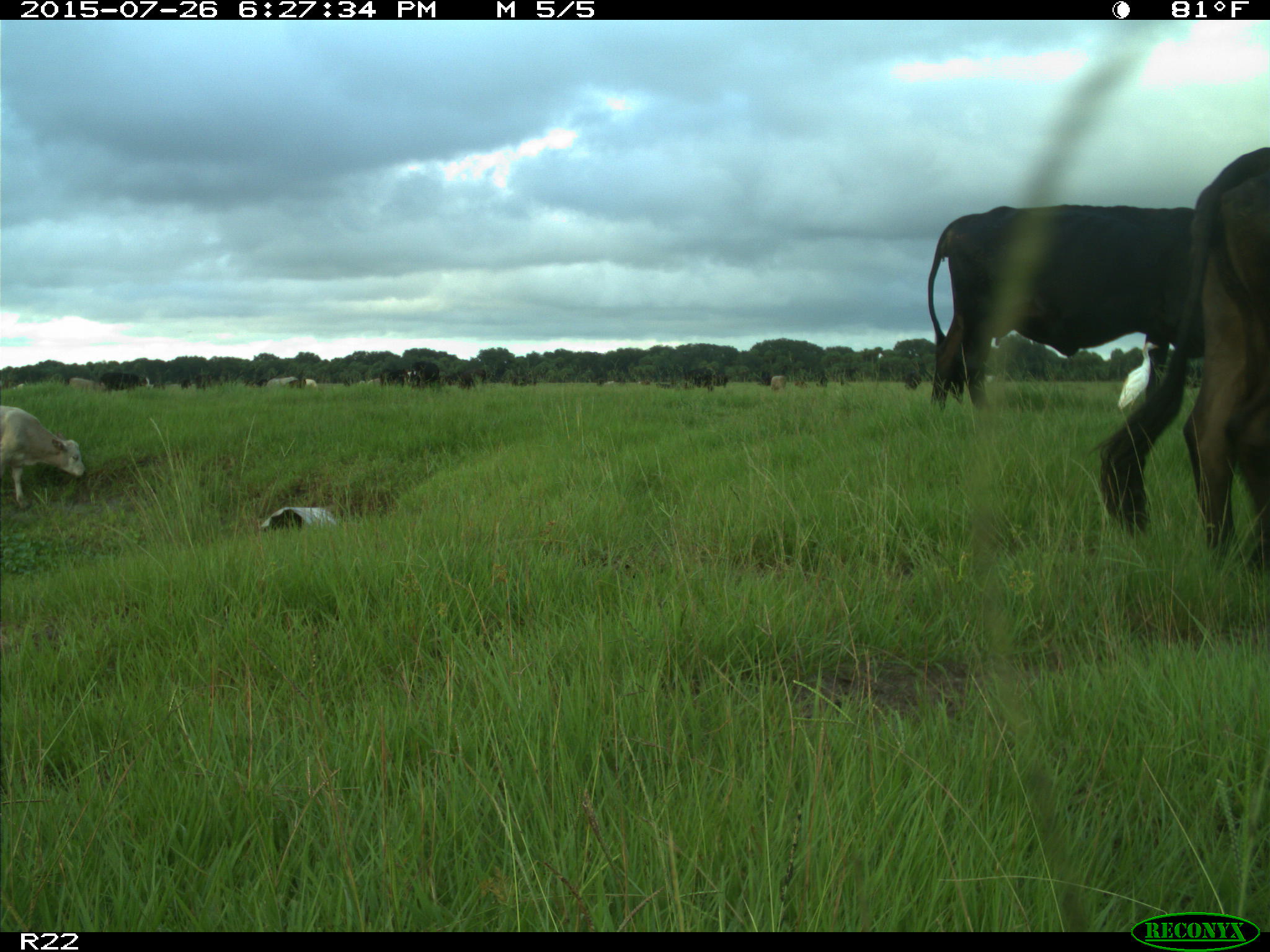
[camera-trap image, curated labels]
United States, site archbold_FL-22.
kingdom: Animalia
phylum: Chordata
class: Mammalia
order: Artiodactyla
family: Bovidae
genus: Bos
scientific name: Bos taurus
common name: domestic cow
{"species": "Bos taurus (domestic cow)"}